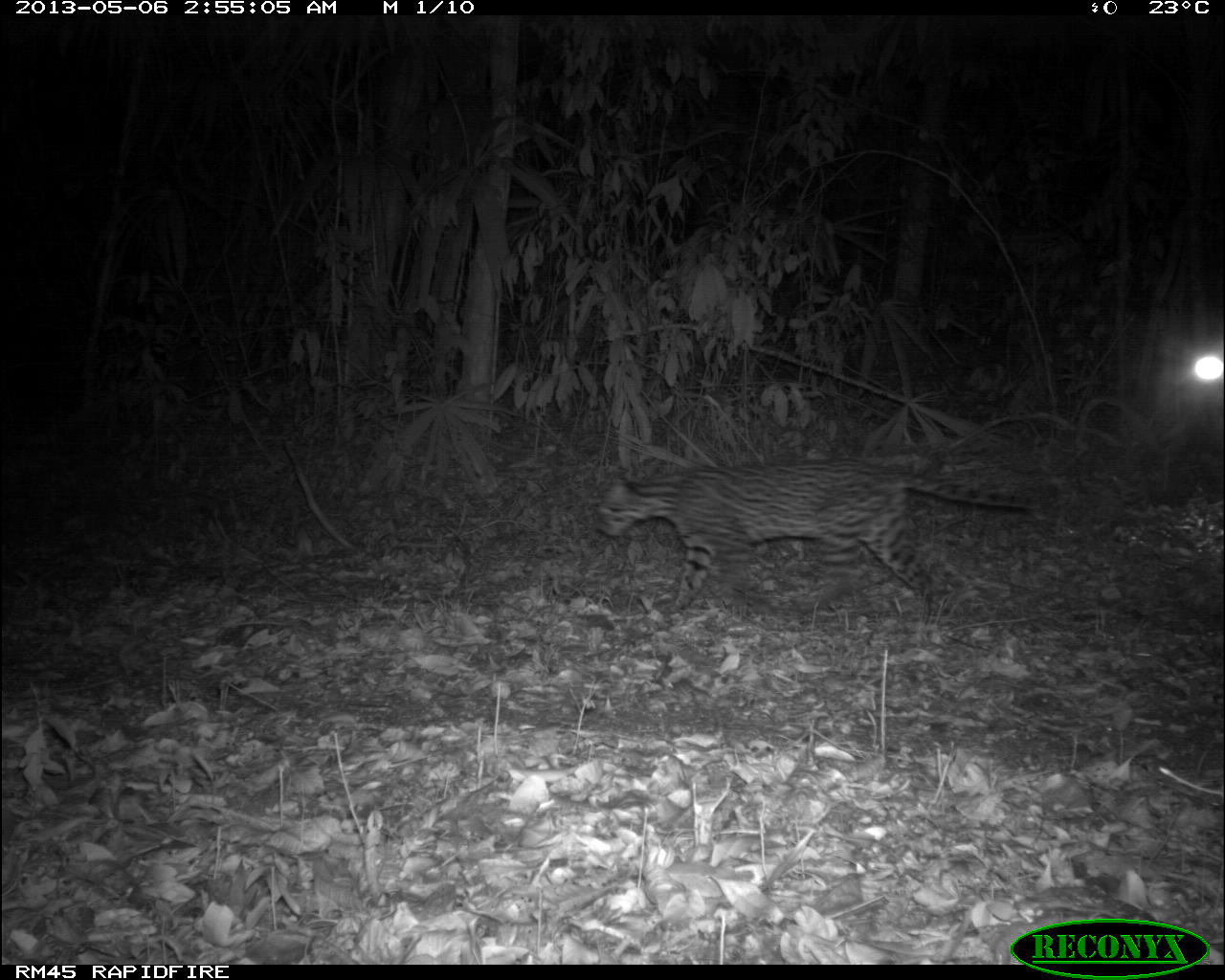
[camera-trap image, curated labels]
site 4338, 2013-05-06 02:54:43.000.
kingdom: Animalia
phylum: Chordata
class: Mammalia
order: Carnivora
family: Felidae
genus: Leopardus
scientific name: Leopardus pardalis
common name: ocelot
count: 1